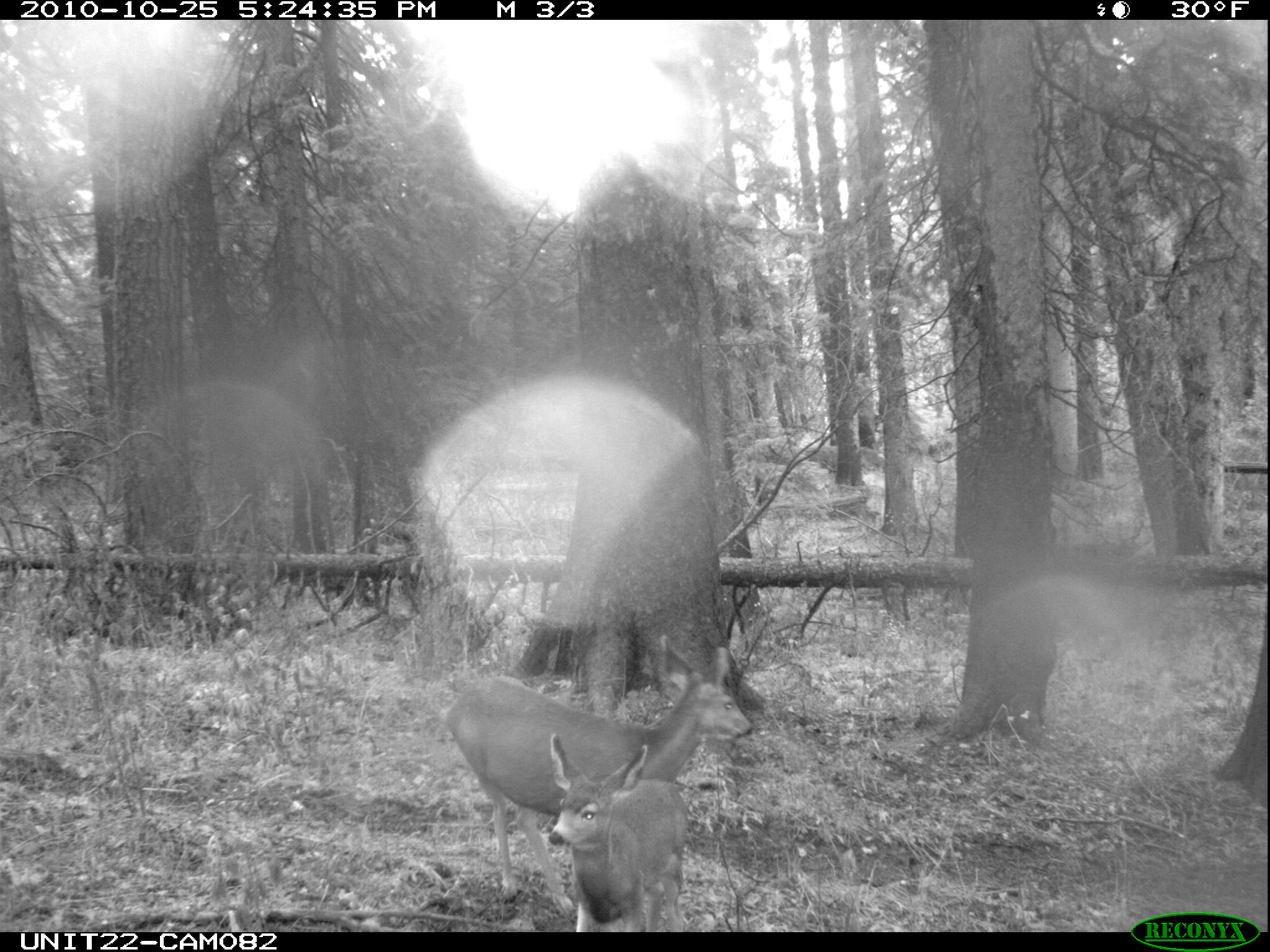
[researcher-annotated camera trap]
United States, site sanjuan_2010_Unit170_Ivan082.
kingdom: Animalia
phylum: Chordata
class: Mammalia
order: Artiodactyla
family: Cervidae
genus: Odocoileus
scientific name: Odocoileus hemionus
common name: mule deer